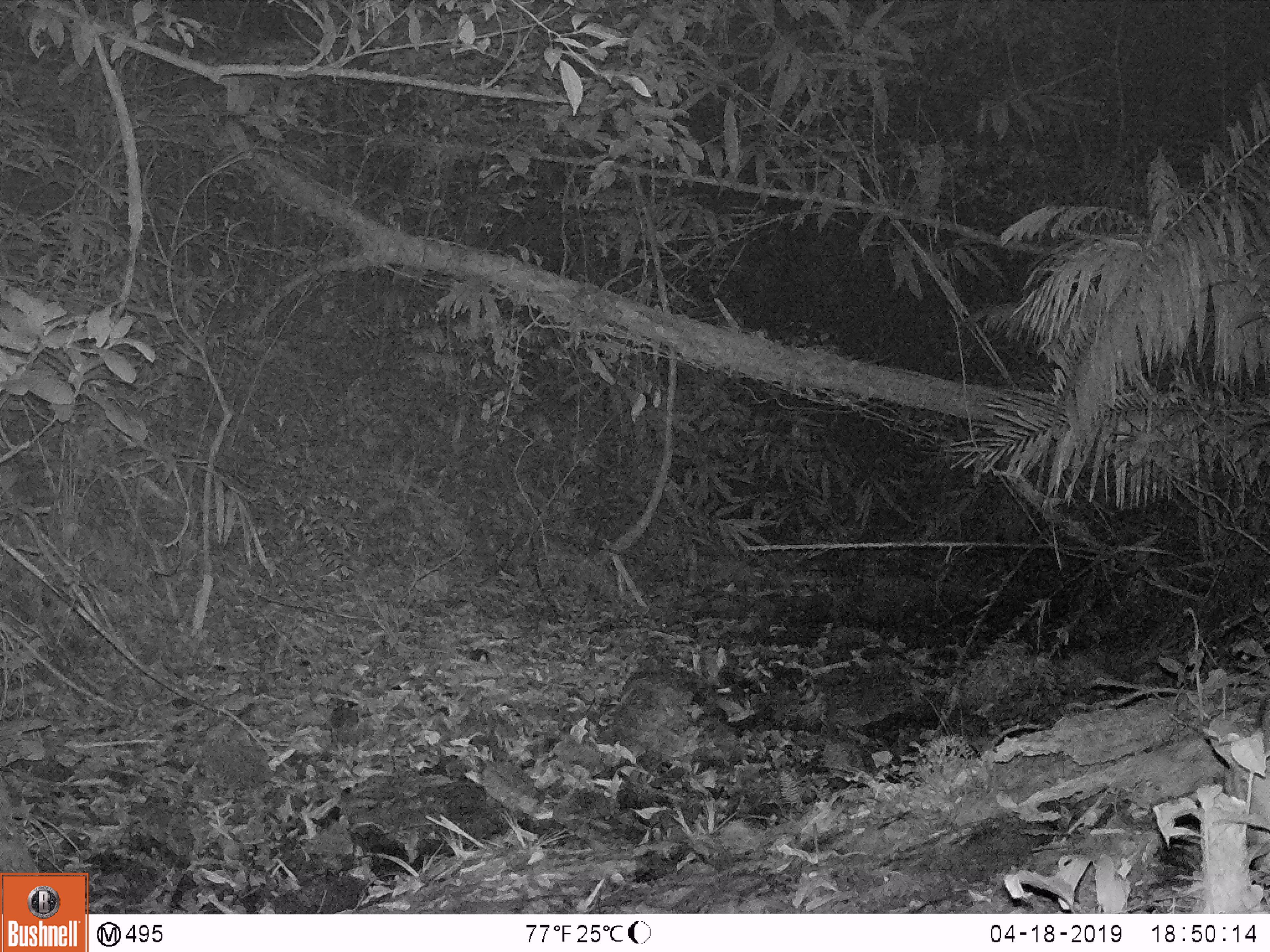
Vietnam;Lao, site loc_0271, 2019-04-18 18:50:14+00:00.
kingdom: Animalia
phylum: Chordata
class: Mammalia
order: Artiodactyla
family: Cervidae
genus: Muntiacus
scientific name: Muntiacus vuquangensis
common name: large-antlered muntjac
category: large antlered muntjac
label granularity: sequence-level